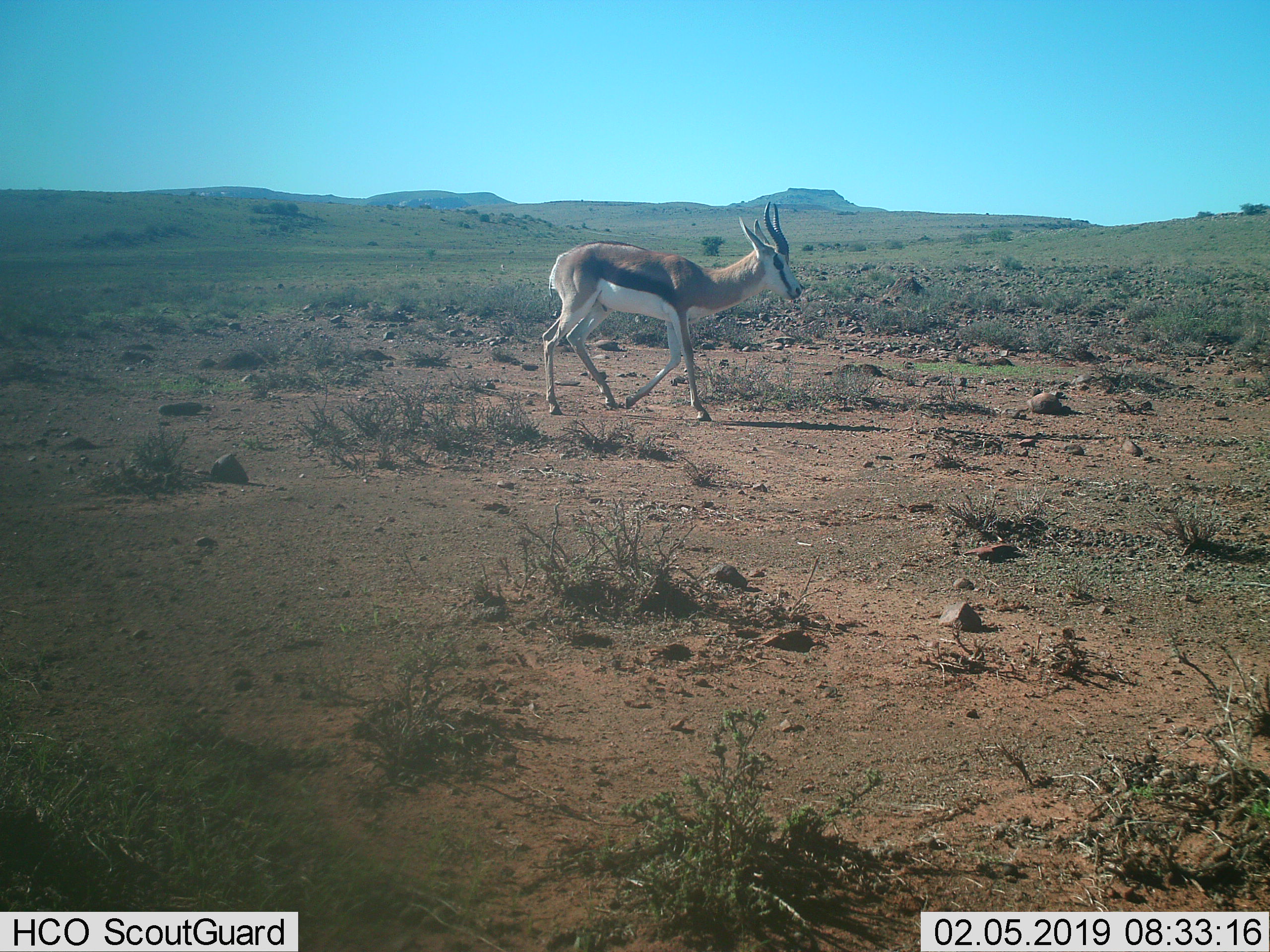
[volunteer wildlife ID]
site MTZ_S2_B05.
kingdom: Animalia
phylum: Chordata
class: Mammalia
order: Artiodactyla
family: Bovidae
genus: Antidorcas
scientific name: Antidorcas marsupialis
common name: springbok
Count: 1.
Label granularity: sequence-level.